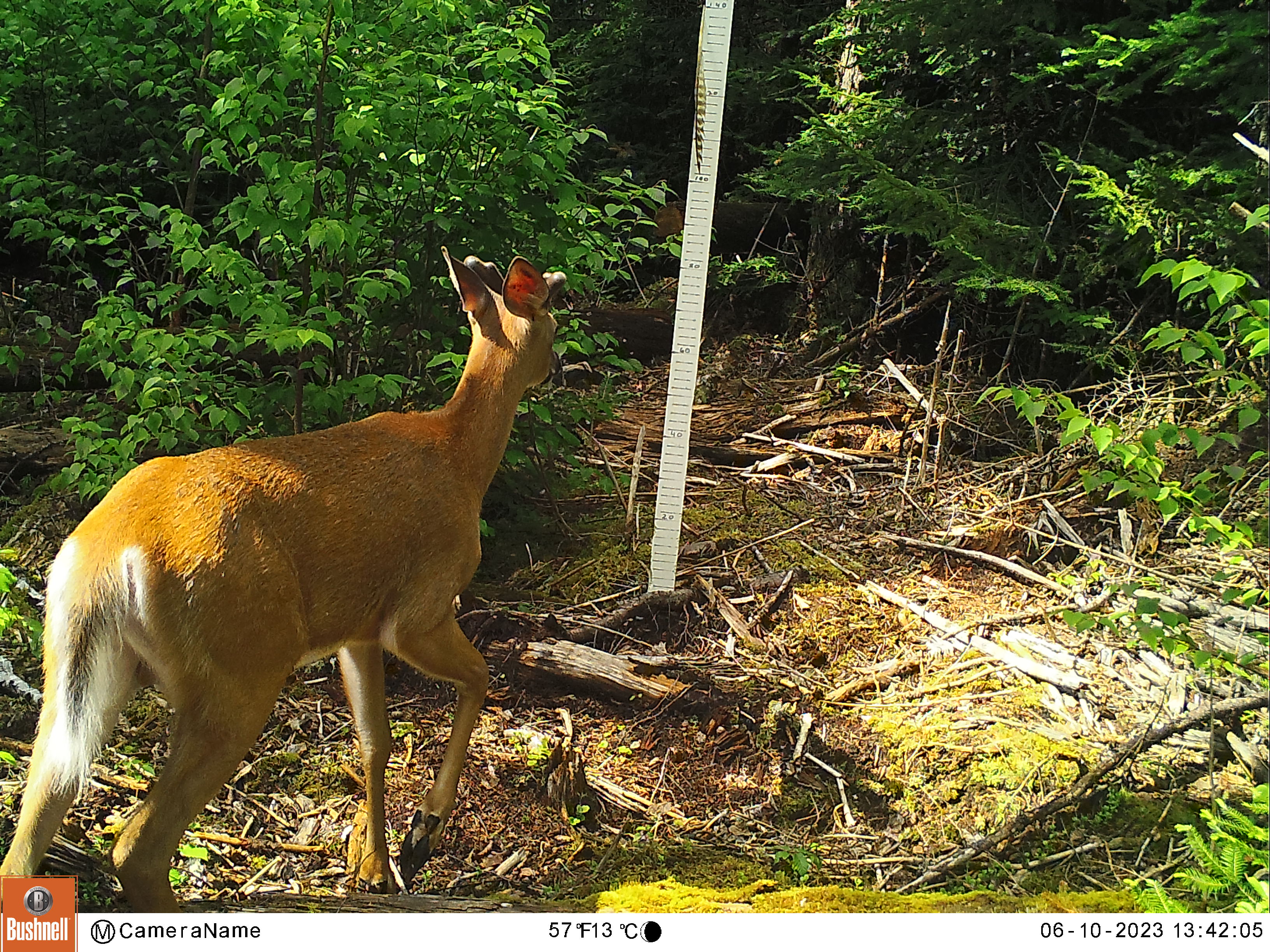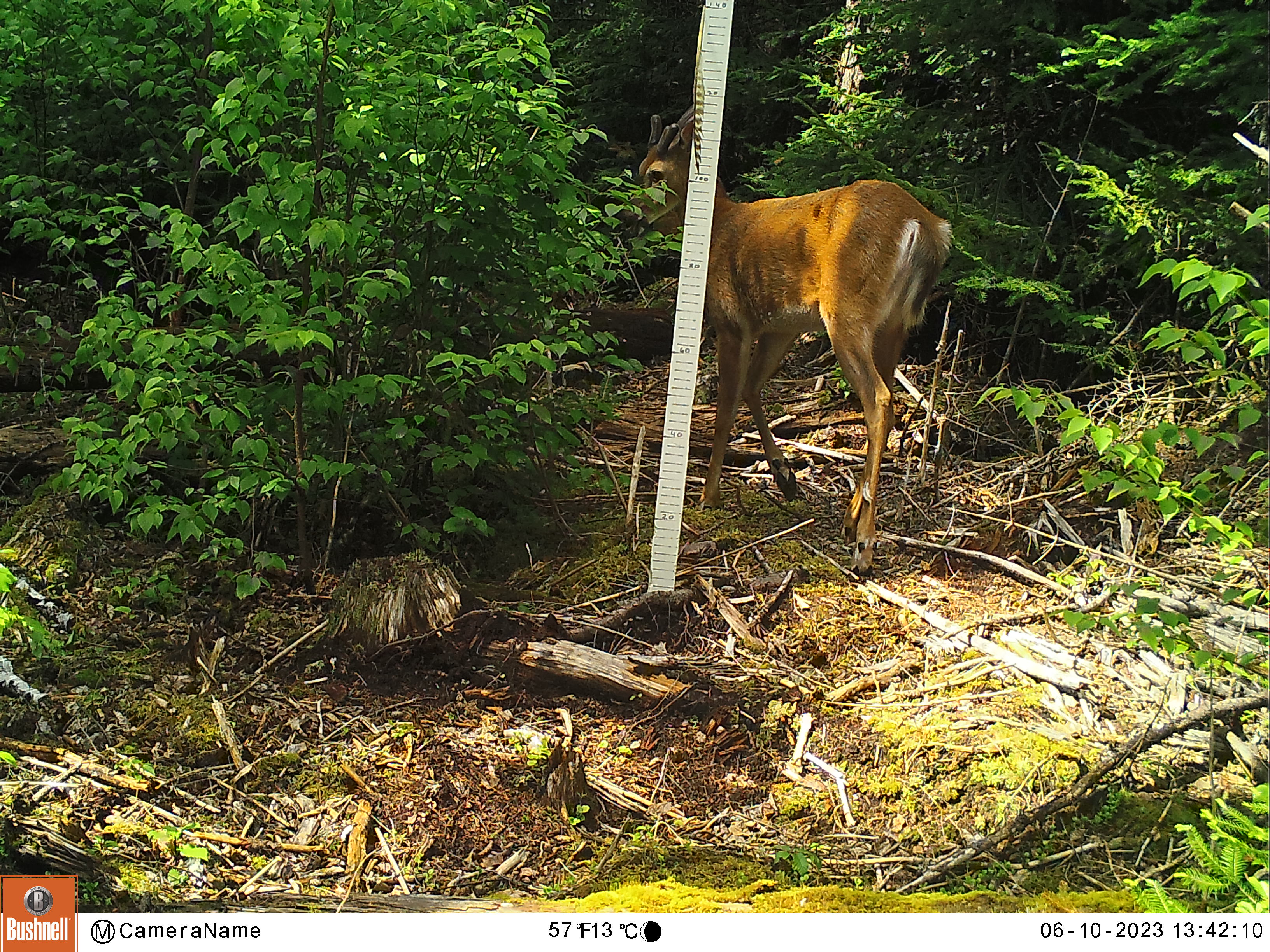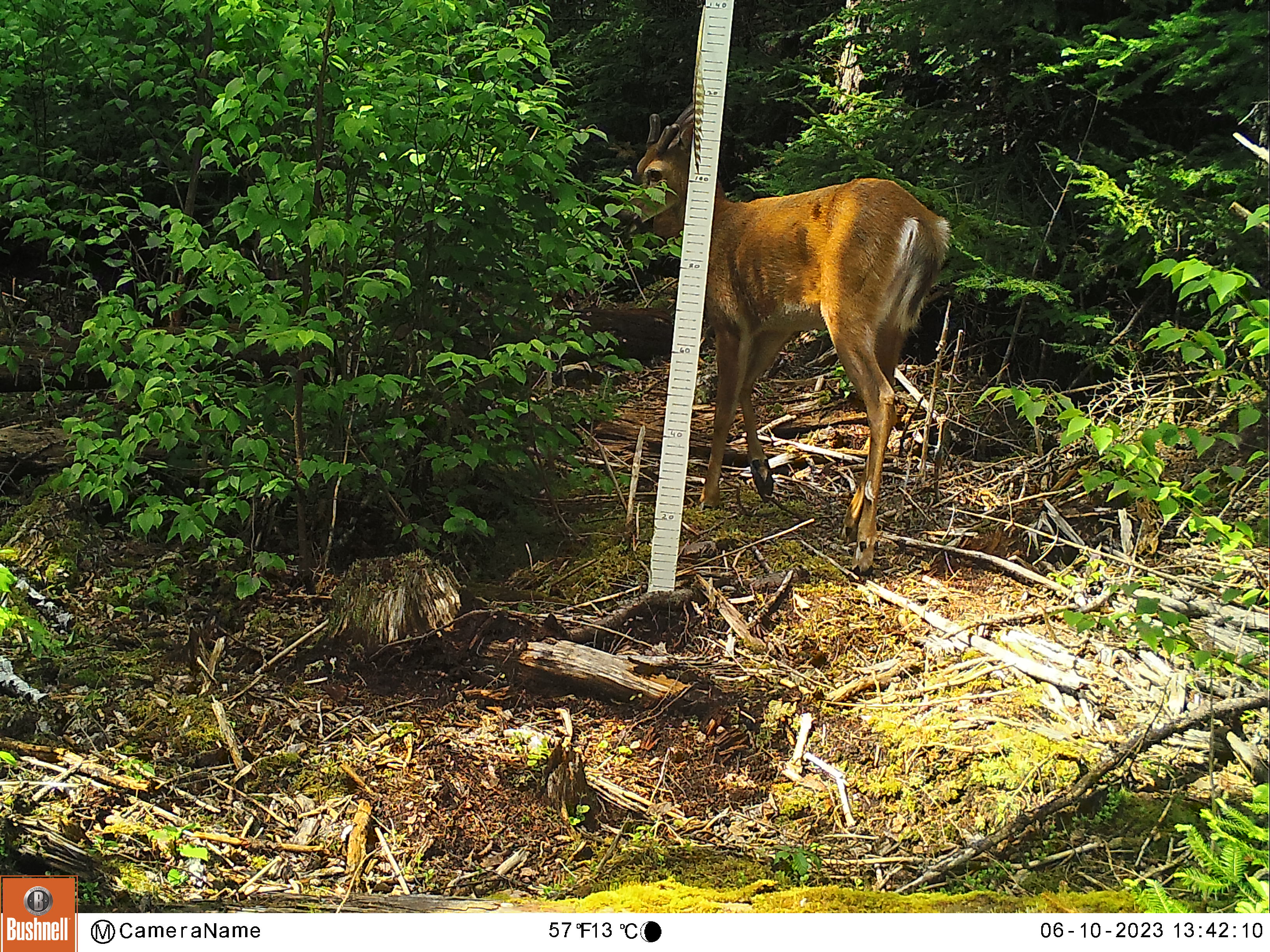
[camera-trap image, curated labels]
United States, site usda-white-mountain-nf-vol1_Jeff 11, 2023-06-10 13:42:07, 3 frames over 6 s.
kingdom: Animalia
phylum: Chordata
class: Mammalia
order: Artiodactyla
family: Cervidae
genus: Odocoileus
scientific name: Odocoileus virginianus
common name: white-tailed deer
White-tailed deer (Odocoileus virginianus).